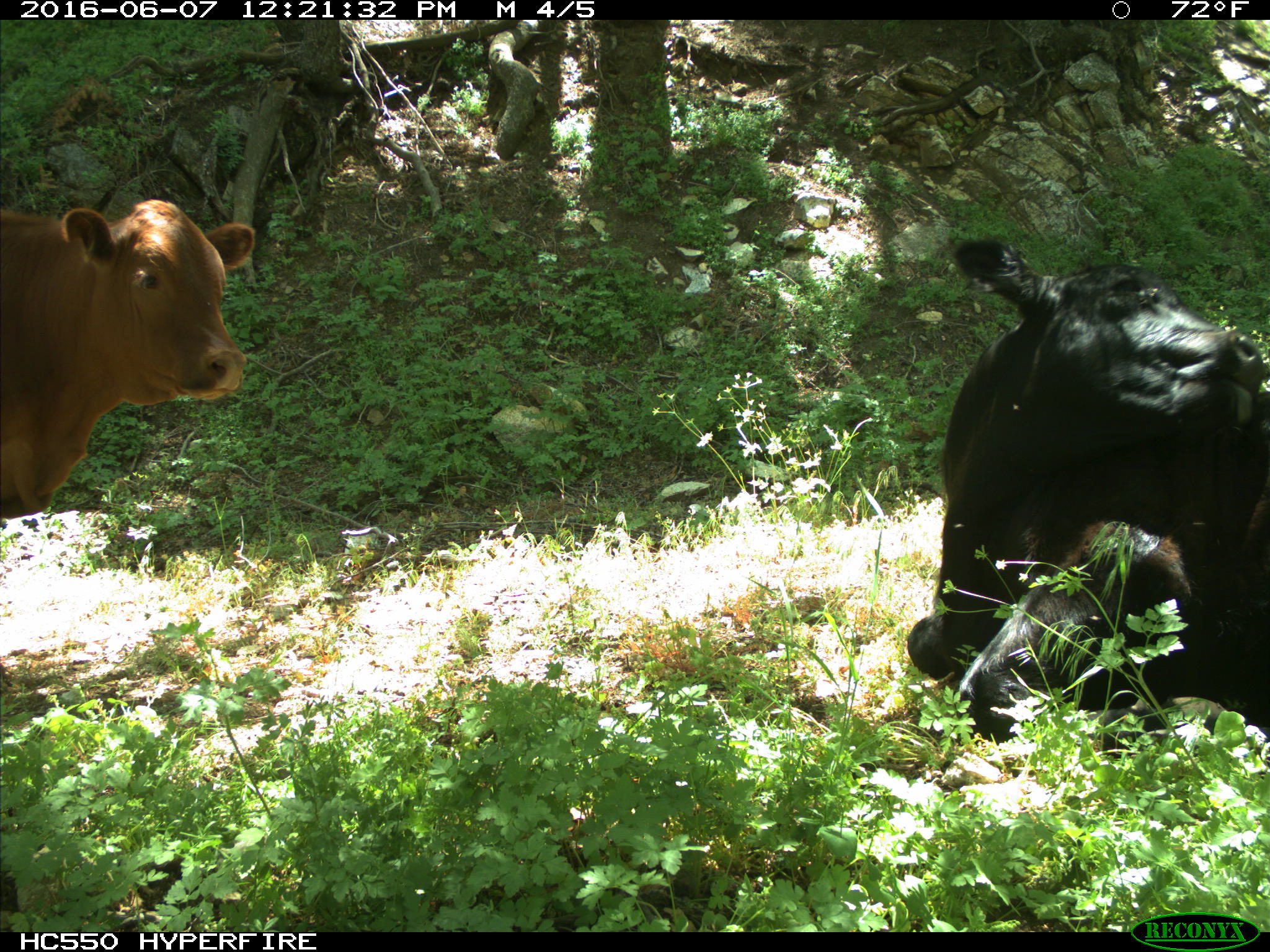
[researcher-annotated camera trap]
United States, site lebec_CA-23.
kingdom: Animalia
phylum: Chordata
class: Mammalia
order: Artiodactyla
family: Bovidae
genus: Bos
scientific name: Bos taurus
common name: domestic cow